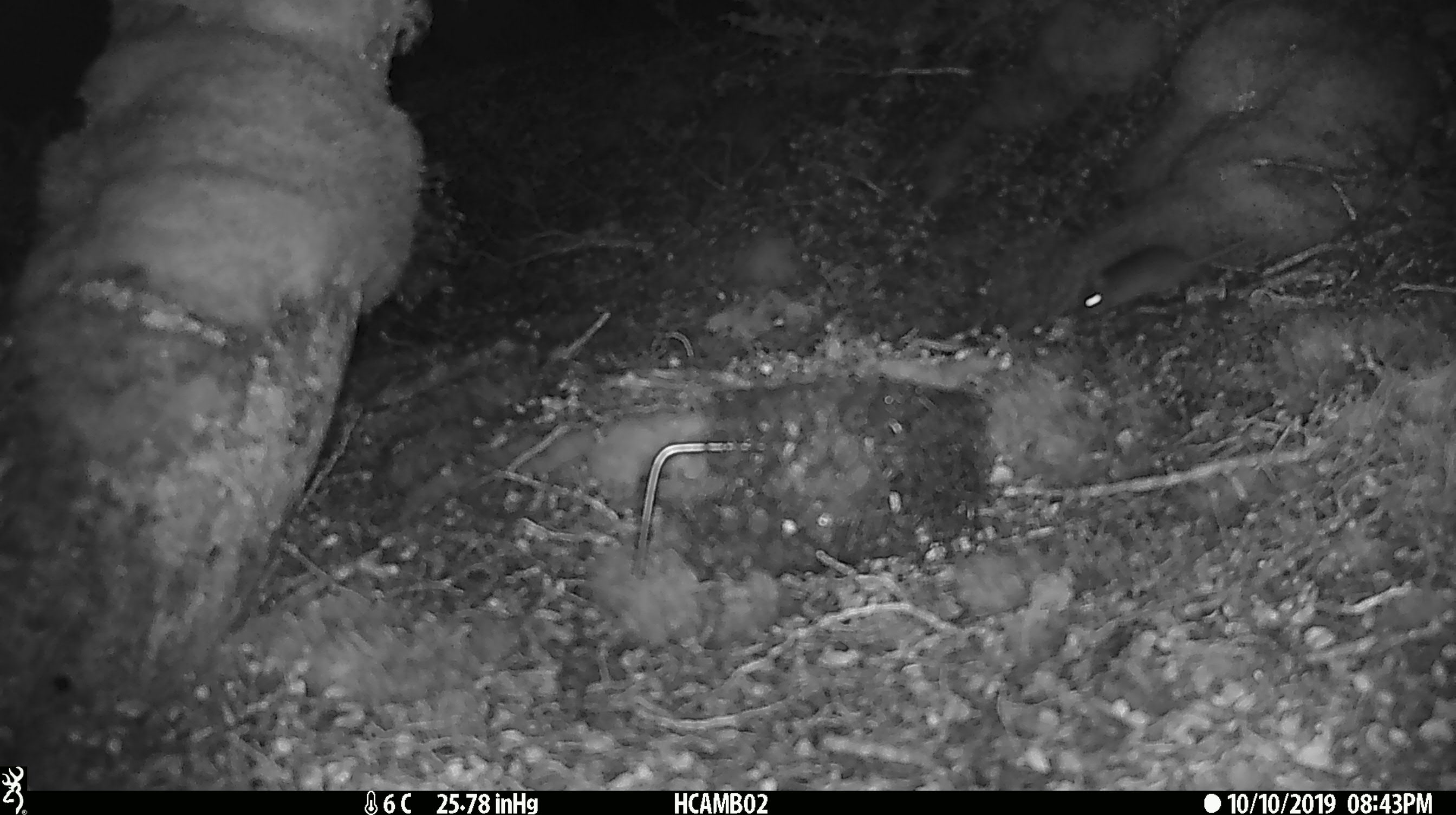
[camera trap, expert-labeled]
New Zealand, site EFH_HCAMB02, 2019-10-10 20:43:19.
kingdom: Animalia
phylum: Chordata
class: Mammalia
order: Rodentia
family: Muridae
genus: Mus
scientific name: Mus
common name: mouse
Mouse (Mus).